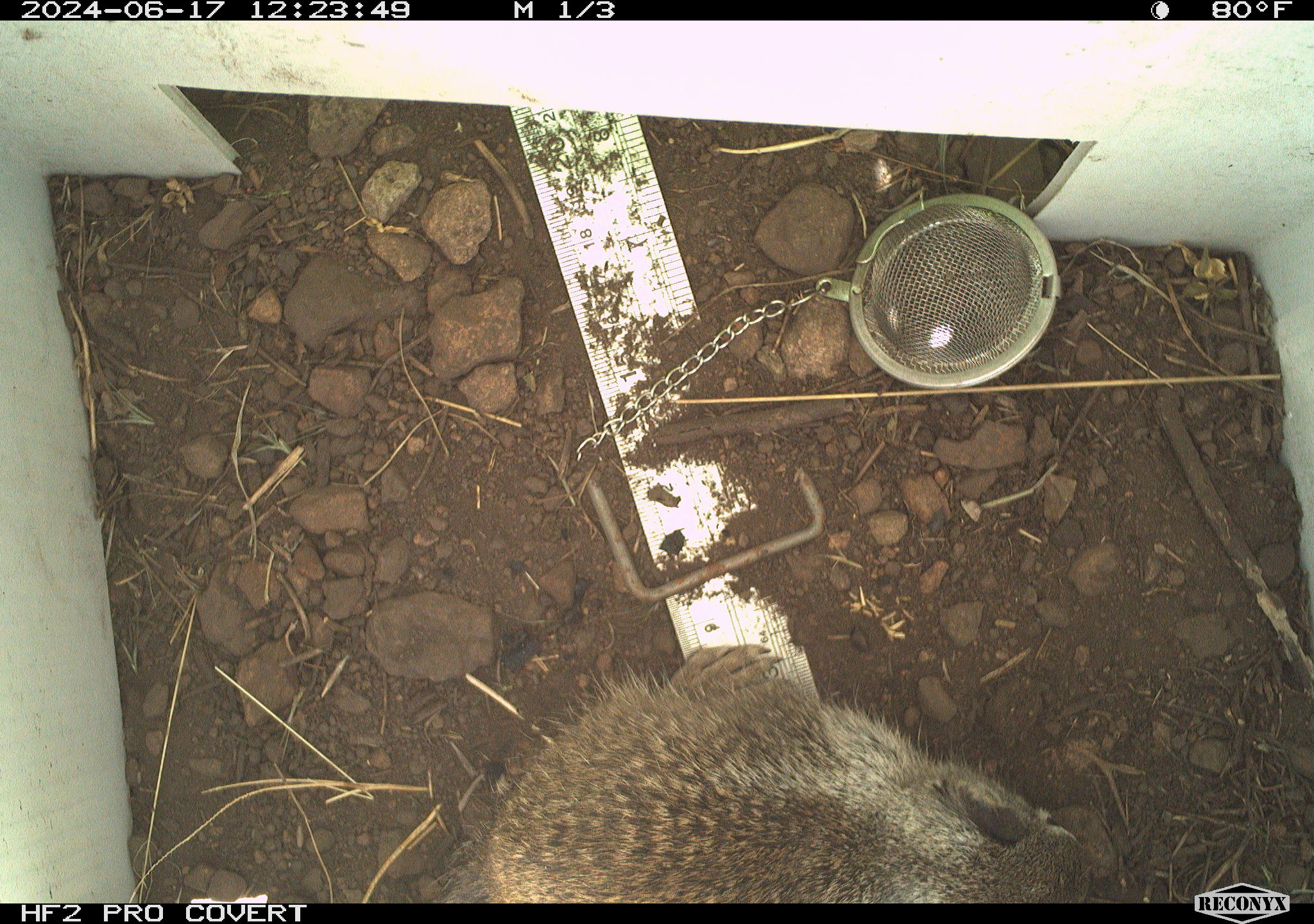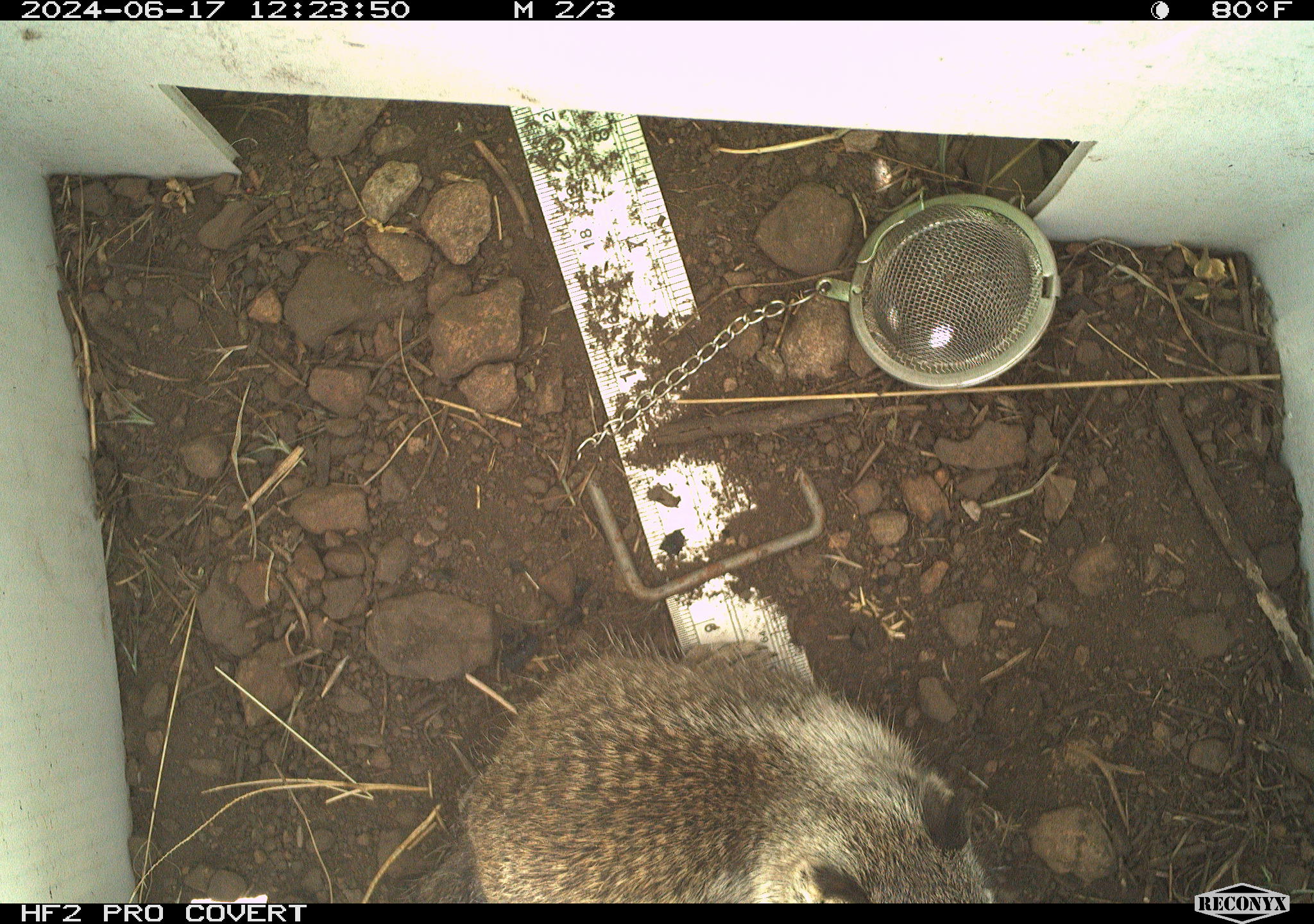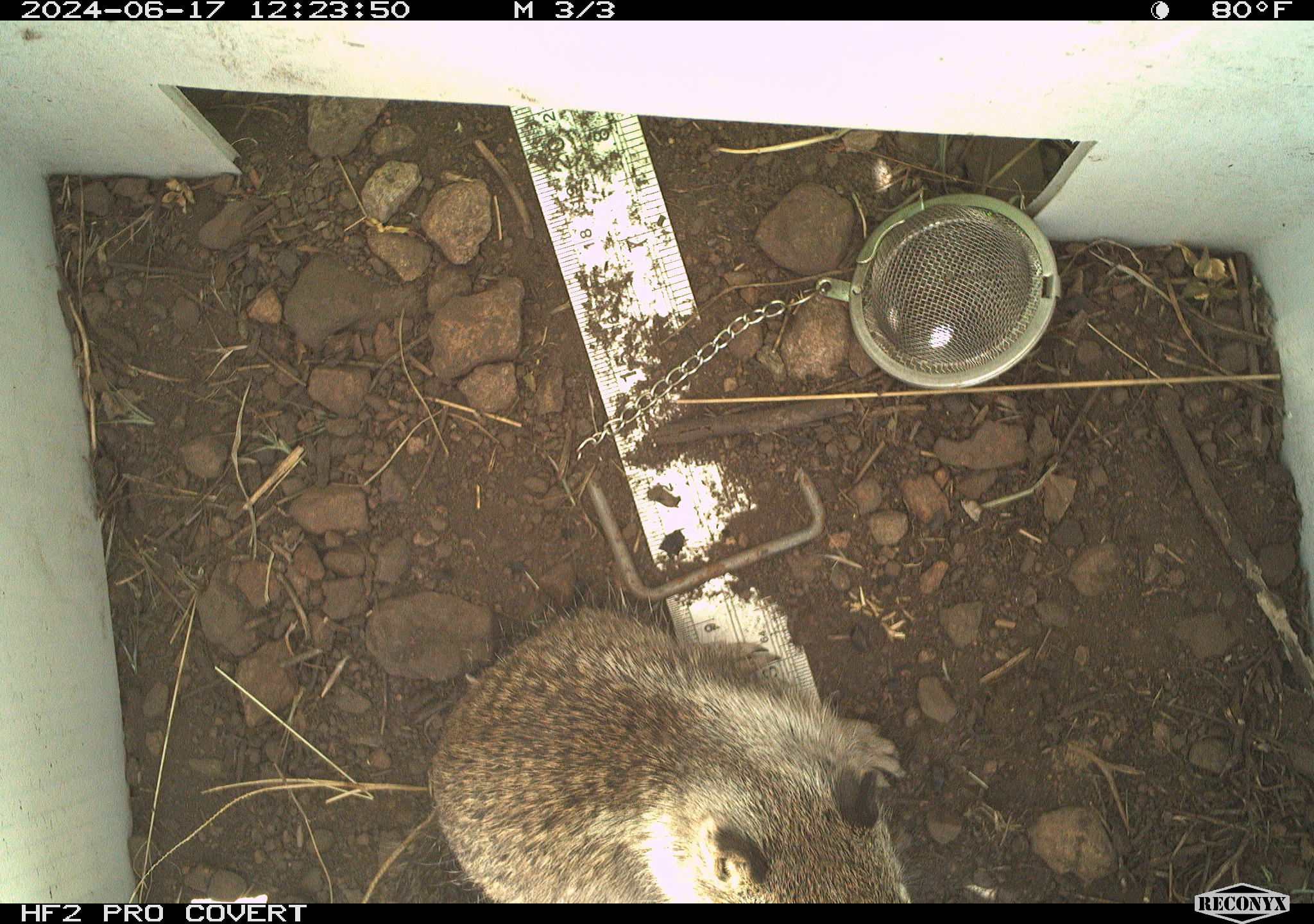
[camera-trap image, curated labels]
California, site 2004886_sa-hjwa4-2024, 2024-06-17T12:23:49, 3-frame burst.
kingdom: Animalia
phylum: Chordata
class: Mammalia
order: Rodentia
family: Sciuridae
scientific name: Sciuridae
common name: squirrels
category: sciuridae family